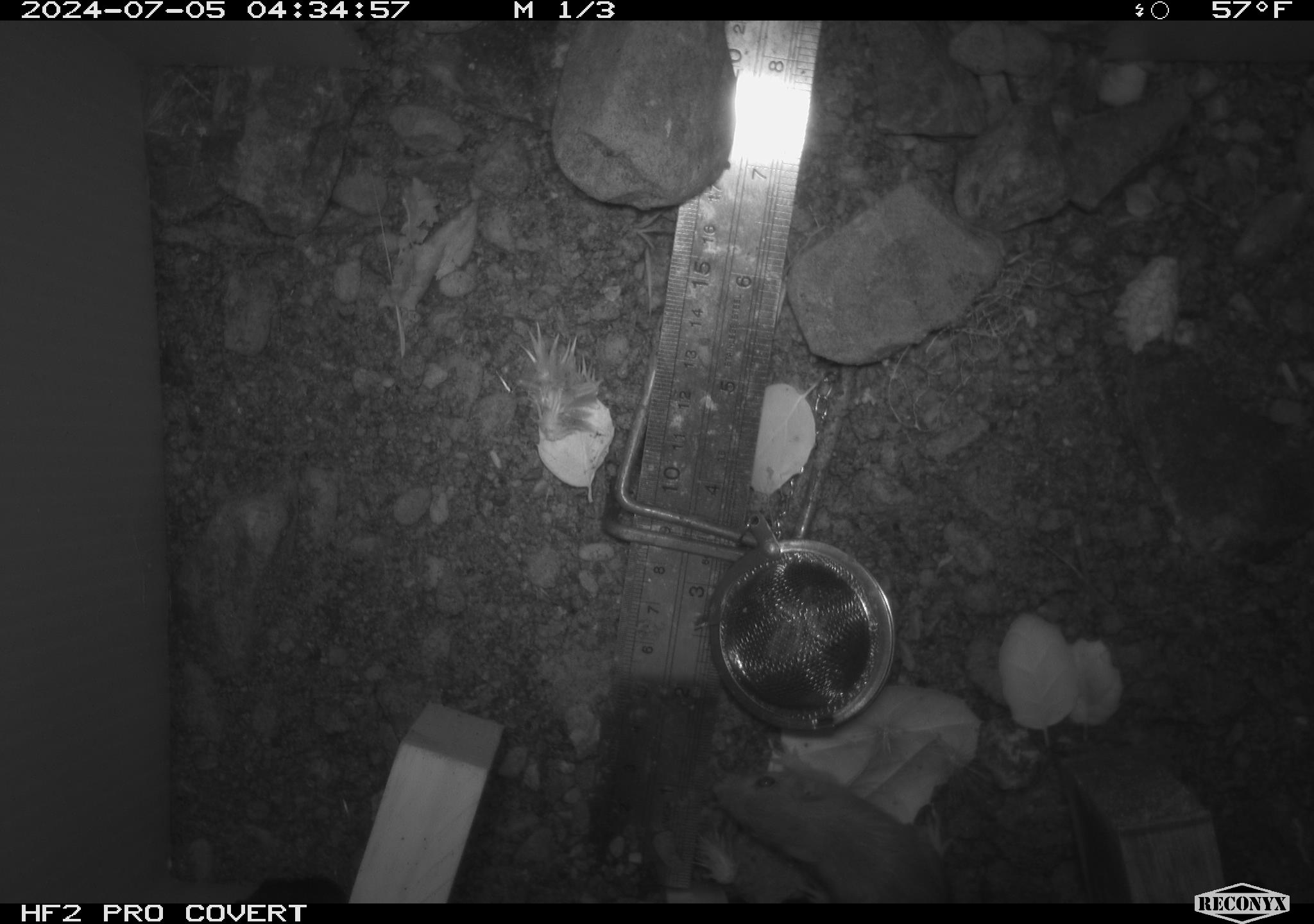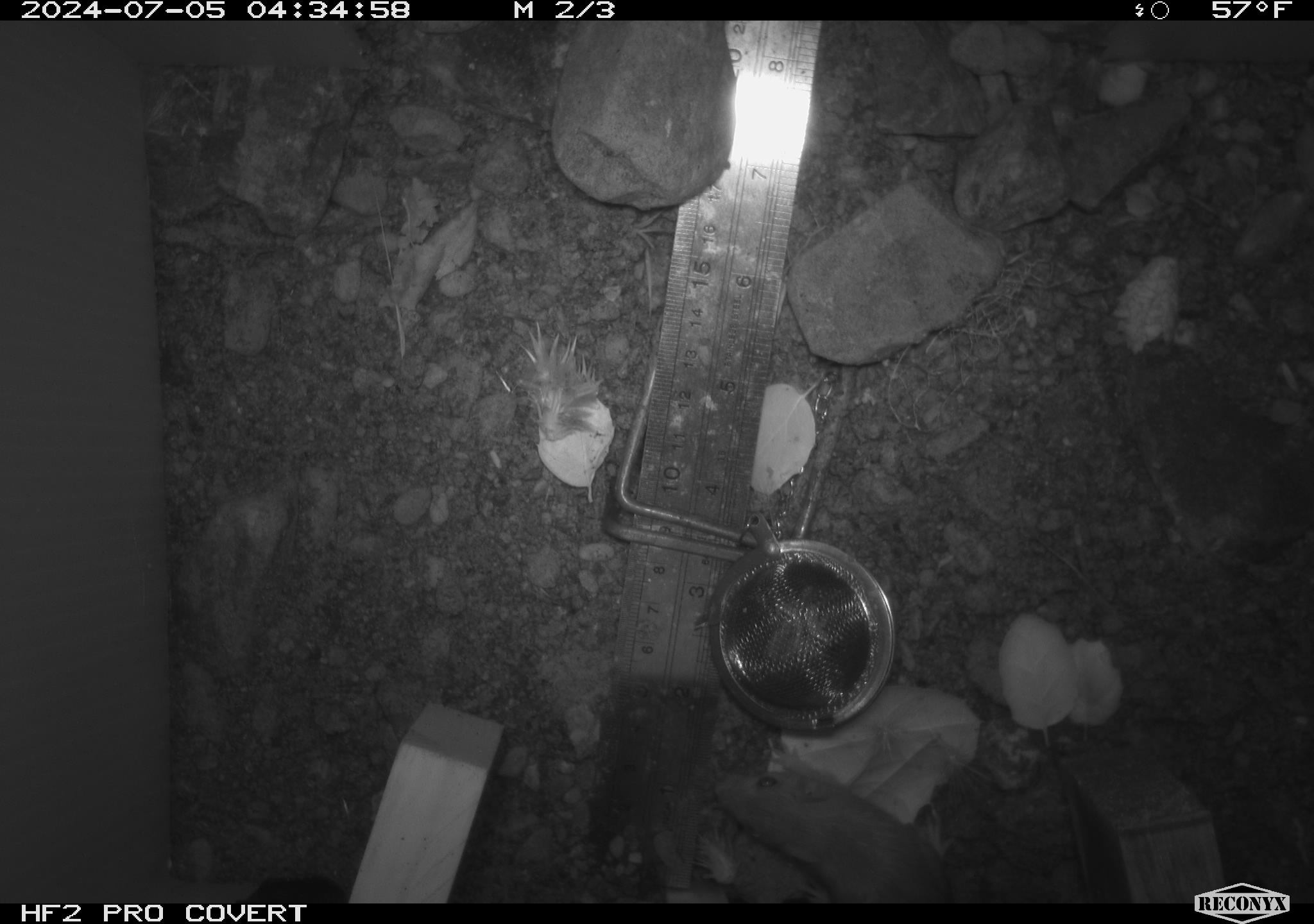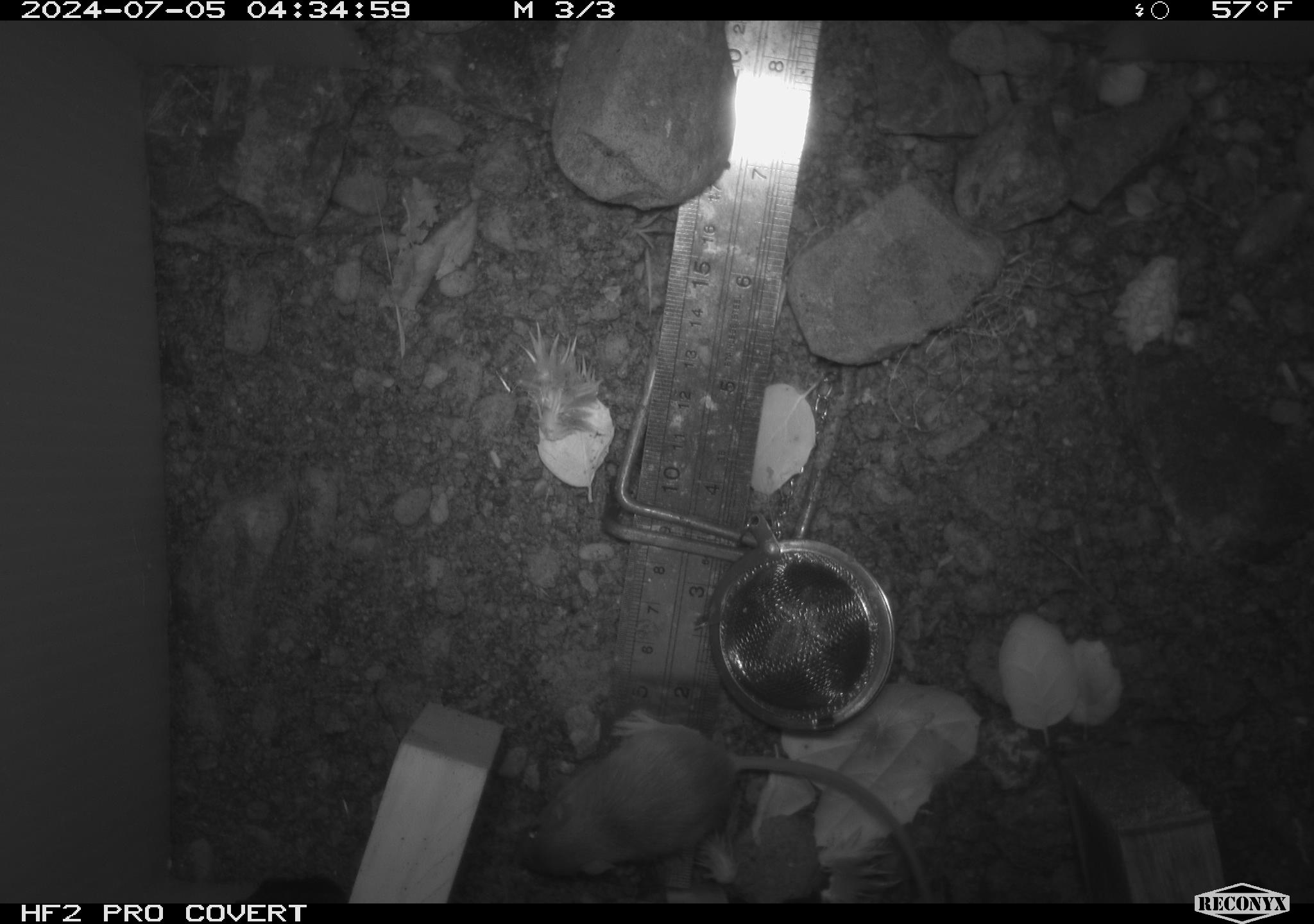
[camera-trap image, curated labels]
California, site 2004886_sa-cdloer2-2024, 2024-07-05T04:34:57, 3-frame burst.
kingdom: Animalia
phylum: Chordata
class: Mammalia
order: Rodentia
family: Heteromyidae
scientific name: Heteromyidae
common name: kangaroo rats and pocket mice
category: heteromyidae family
Heteromyidae family (kangaroo rats and pocket mice) (Heteromyidae).